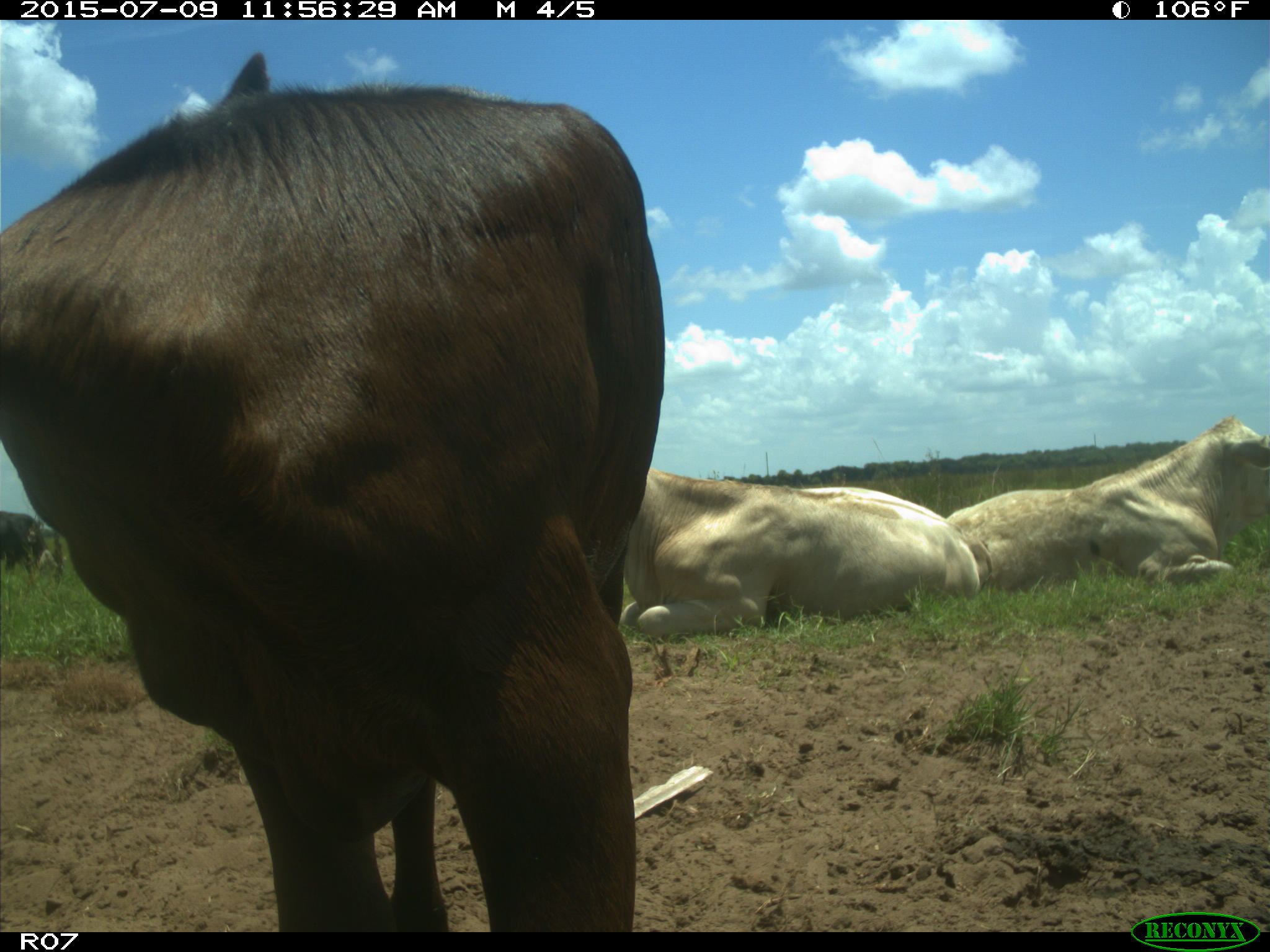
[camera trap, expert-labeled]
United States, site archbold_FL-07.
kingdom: Animalia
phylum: Chordata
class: Mammalia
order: Artiodactyla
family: Bovidae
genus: Bos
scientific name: Bos taurus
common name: domestic cow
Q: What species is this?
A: Bos taurus (domestic cow).